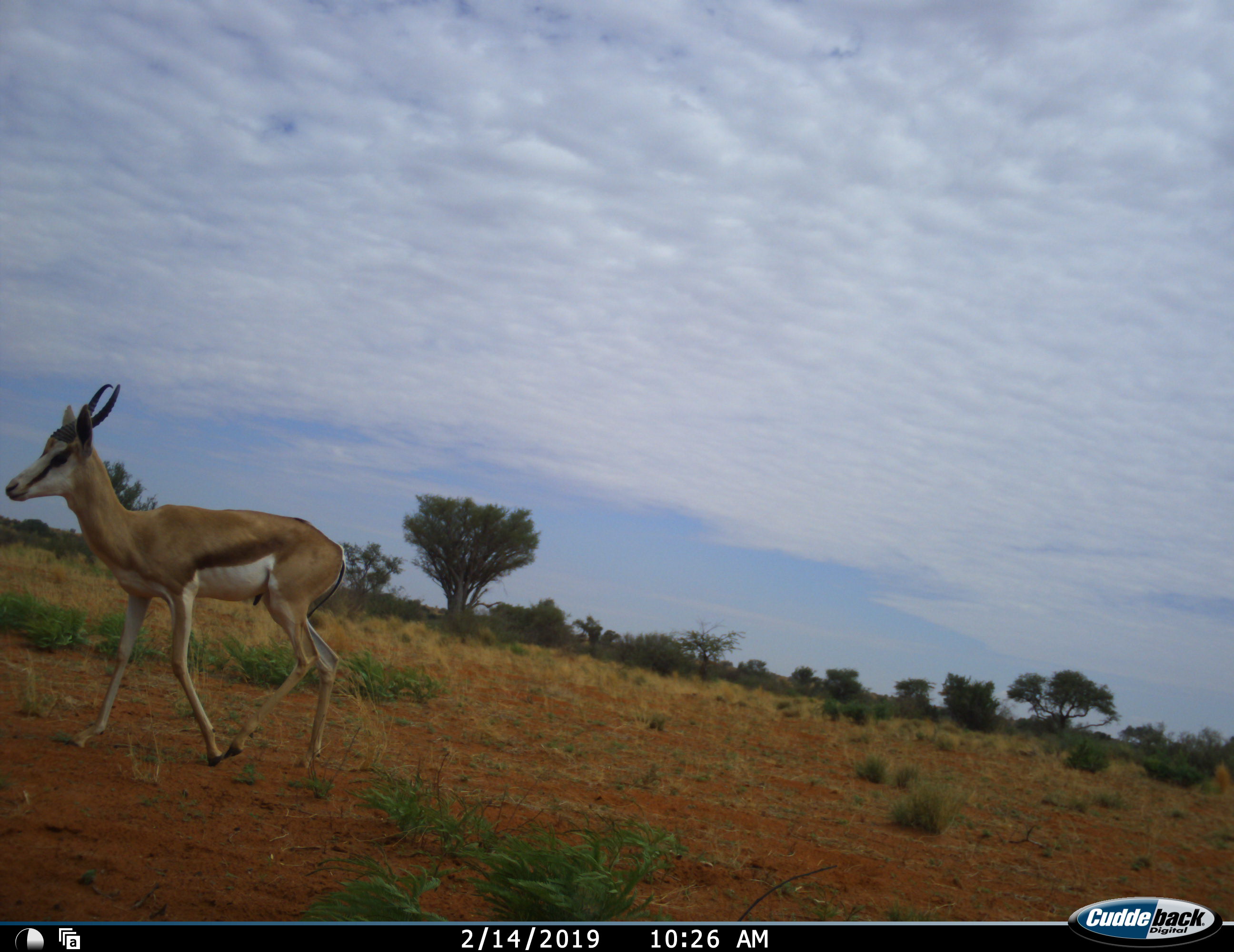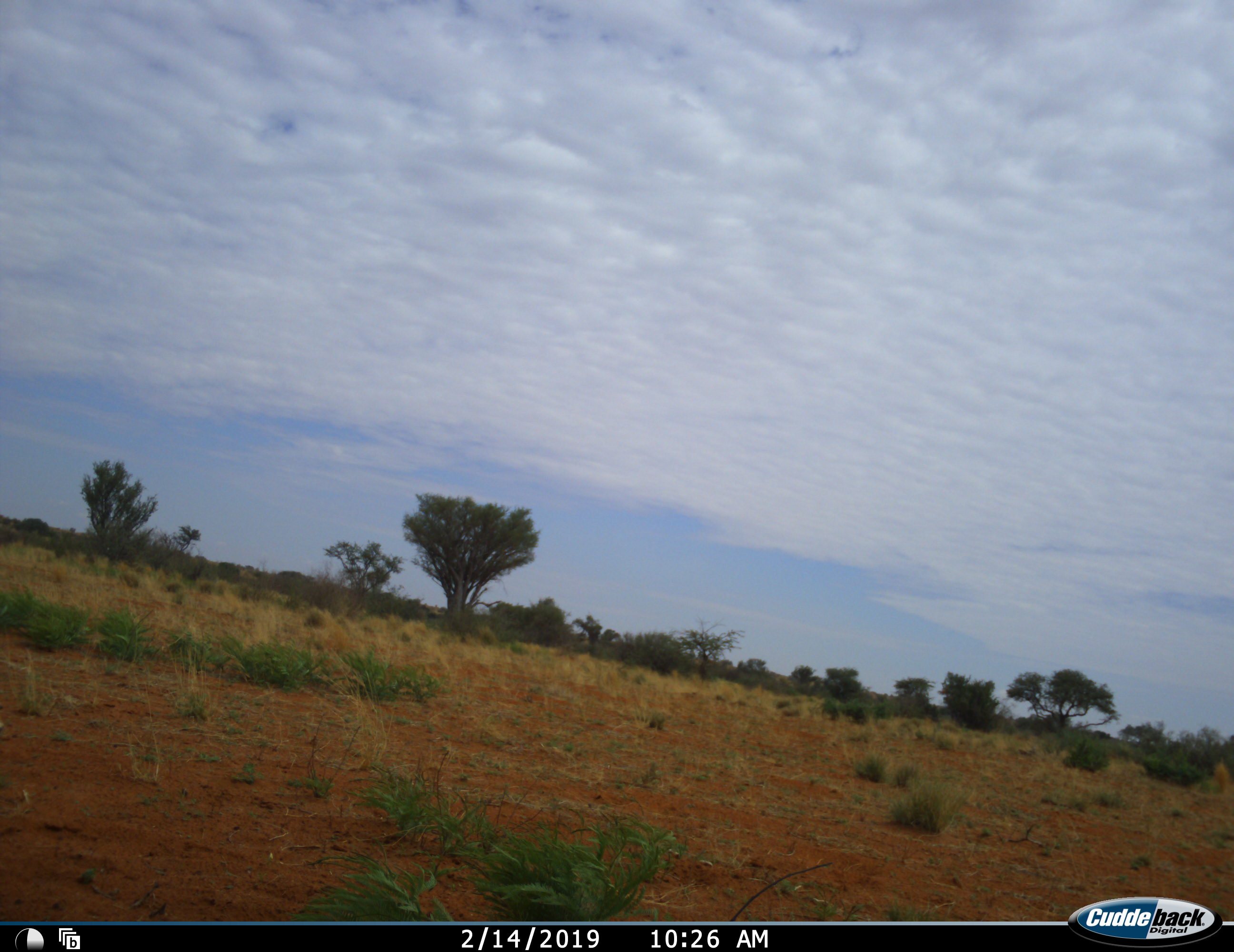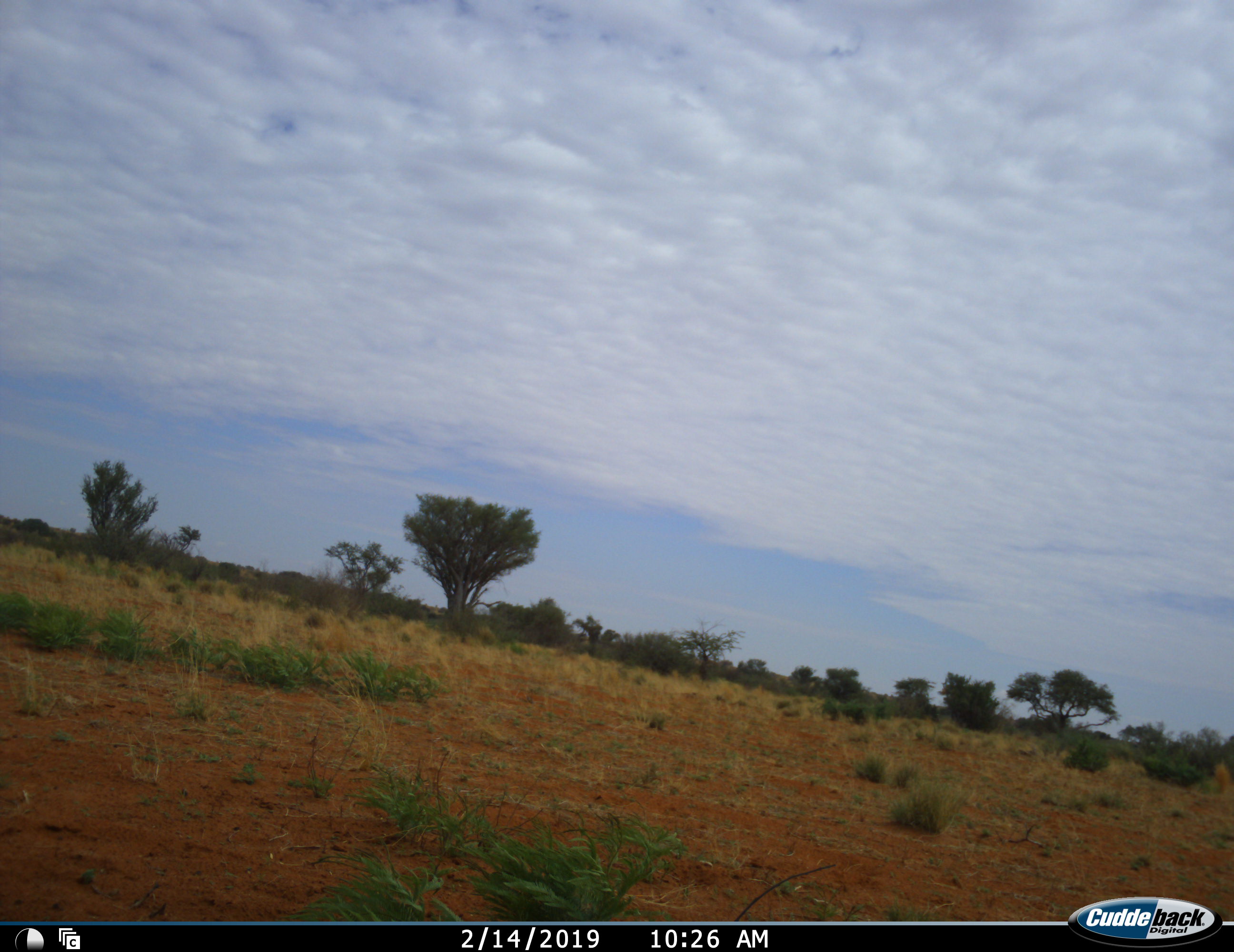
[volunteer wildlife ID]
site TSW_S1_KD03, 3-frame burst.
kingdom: Animalia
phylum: Chordata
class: Mammalia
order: Artiodactyla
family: Bovidae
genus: Antidorcas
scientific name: Antidorcas marsupialis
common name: springbok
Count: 1.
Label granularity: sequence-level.